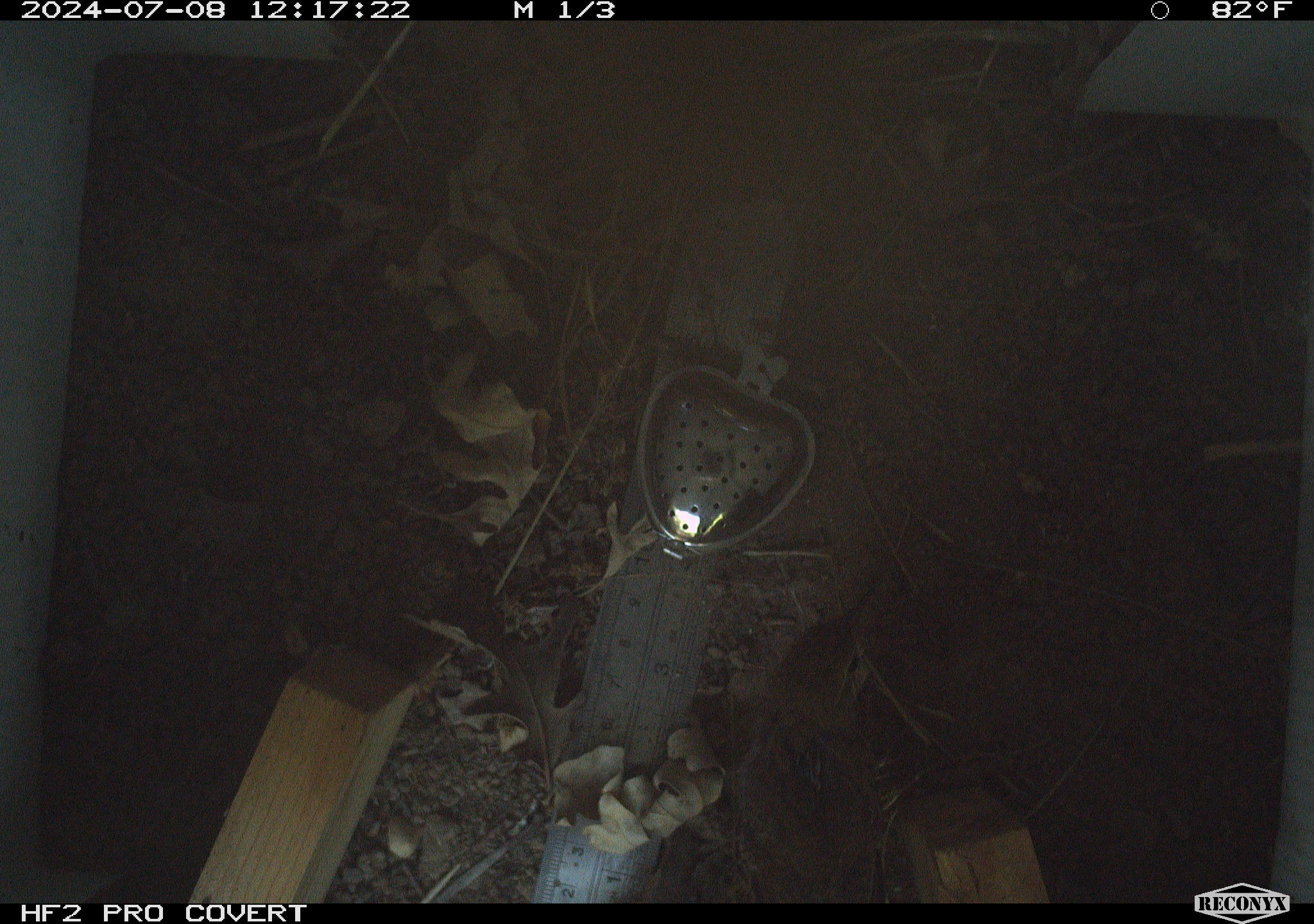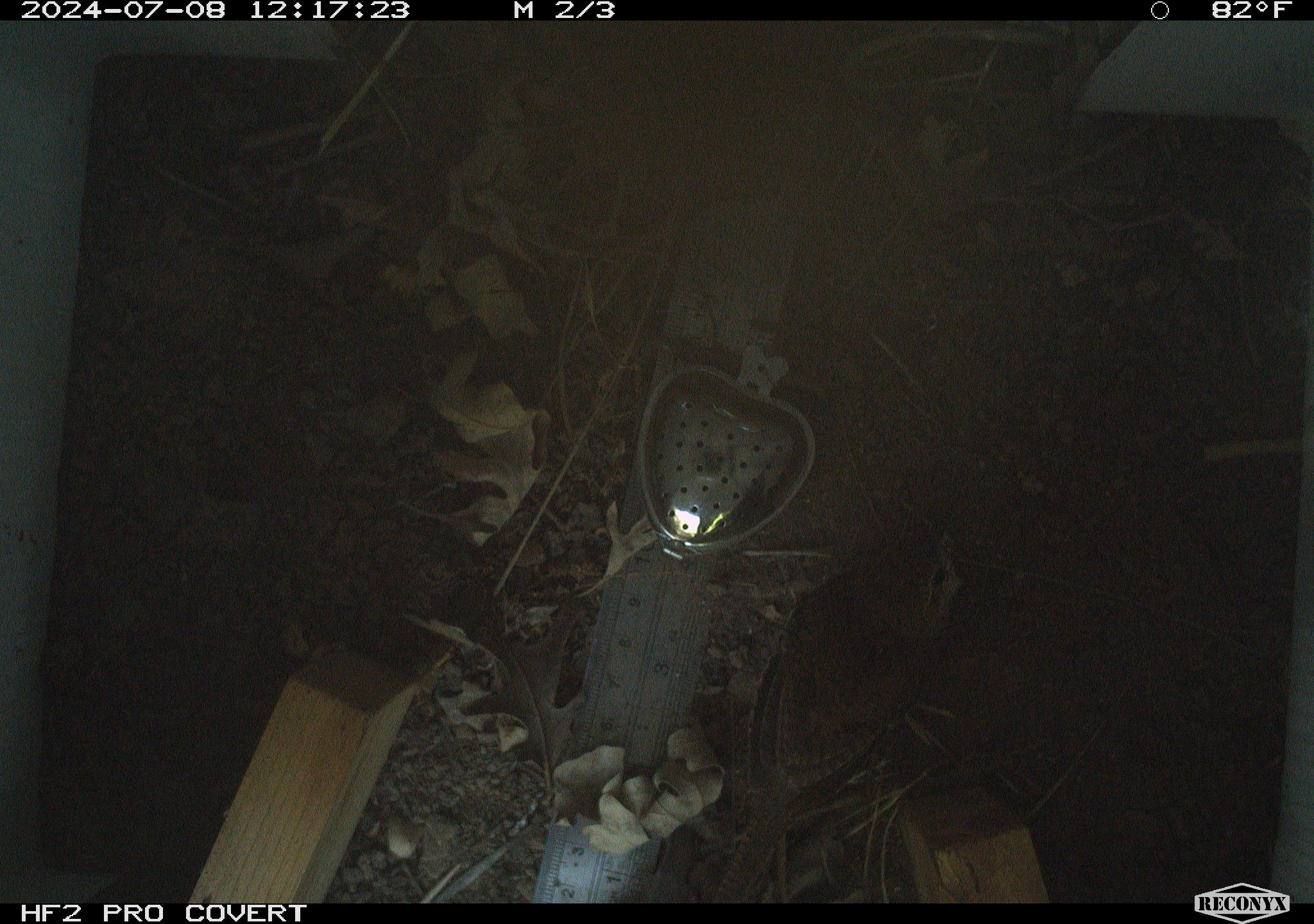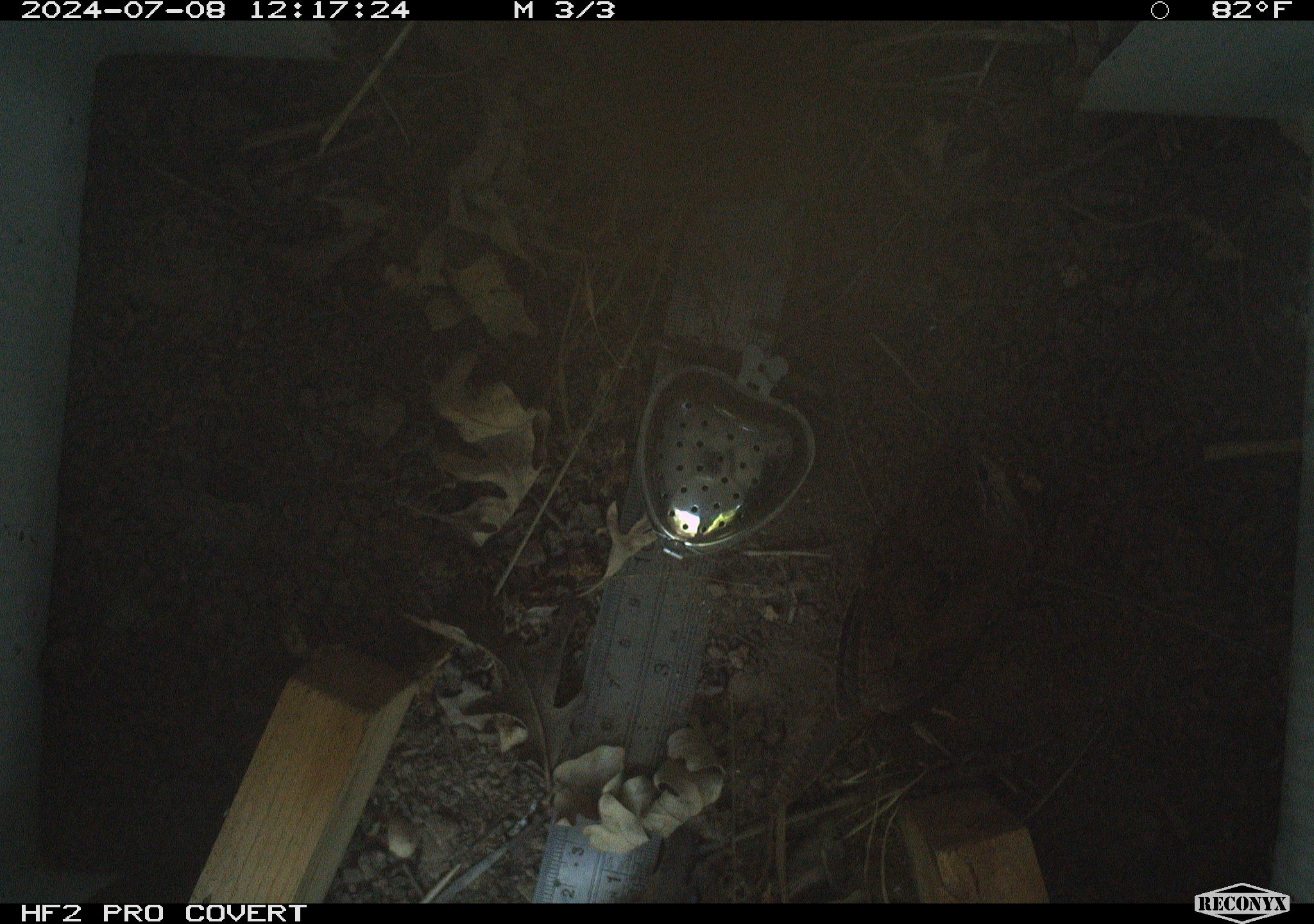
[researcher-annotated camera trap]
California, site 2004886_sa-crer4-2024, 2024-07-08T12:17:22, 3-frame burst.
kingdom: Animalia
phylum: Chordata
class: Aves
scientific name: Aves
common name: bird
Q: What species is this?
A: Bird (Aves).